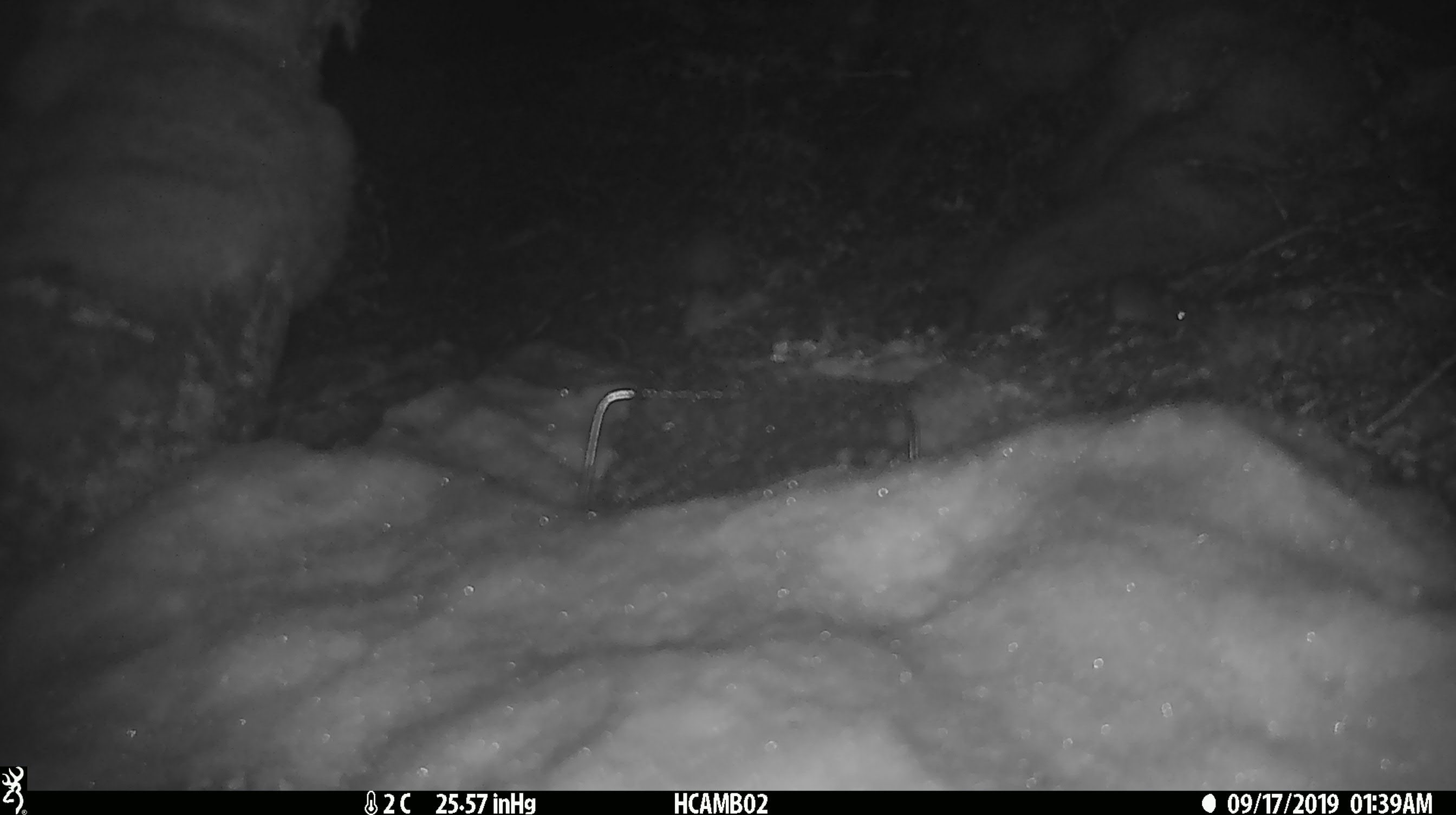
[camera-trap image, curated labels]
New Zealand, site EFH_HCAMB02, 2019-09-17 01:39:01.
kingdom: Animalia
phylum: Chordata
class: Mammalia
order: Rodentia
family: Muridae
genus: Mus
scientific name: Mus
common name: mouse